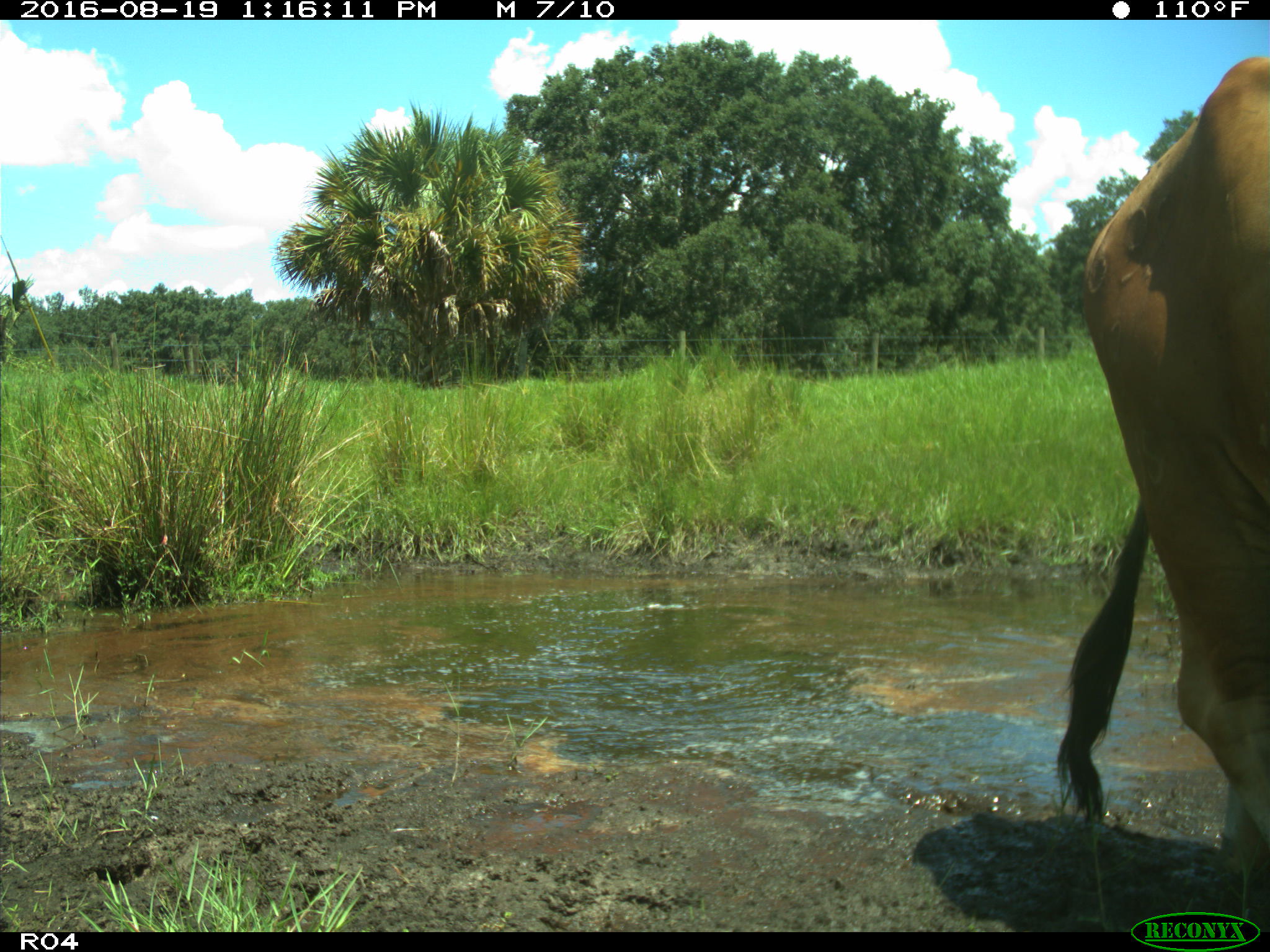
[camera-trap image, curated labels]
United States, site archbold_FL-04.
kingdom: Animalia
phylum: Chordata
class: Mammalia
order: Artiodactyla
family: Bovidae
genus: Bos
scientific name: Bos taurus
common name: domestic cow